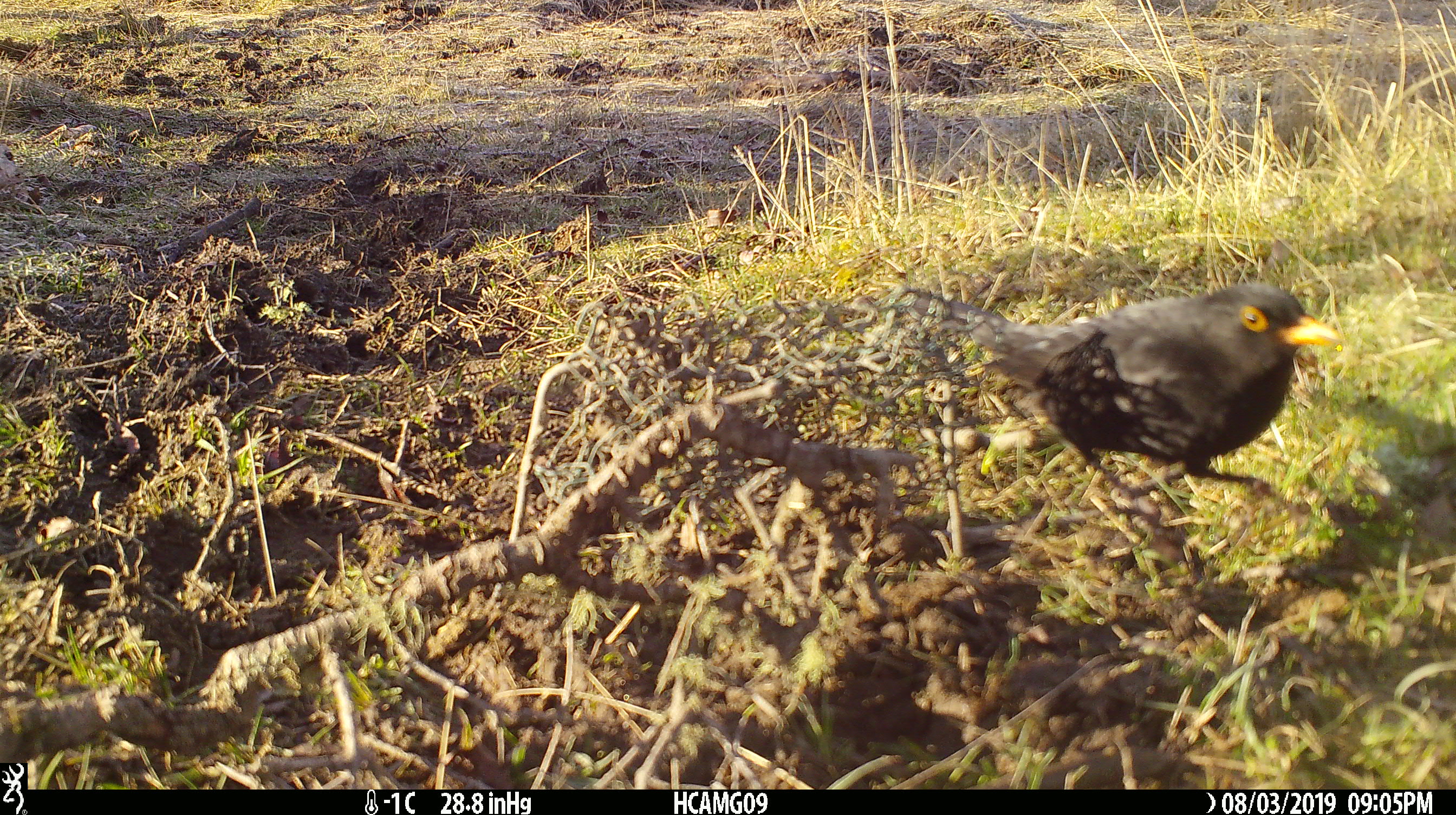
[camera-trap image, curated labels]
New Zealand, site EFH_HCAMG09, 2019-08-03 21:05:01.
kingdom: Animalia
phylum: Chordata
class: Aves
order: Passeriformes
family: Turdidae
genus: Turdus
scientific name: Turdus merula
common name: eurasian blackbird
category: blackbird